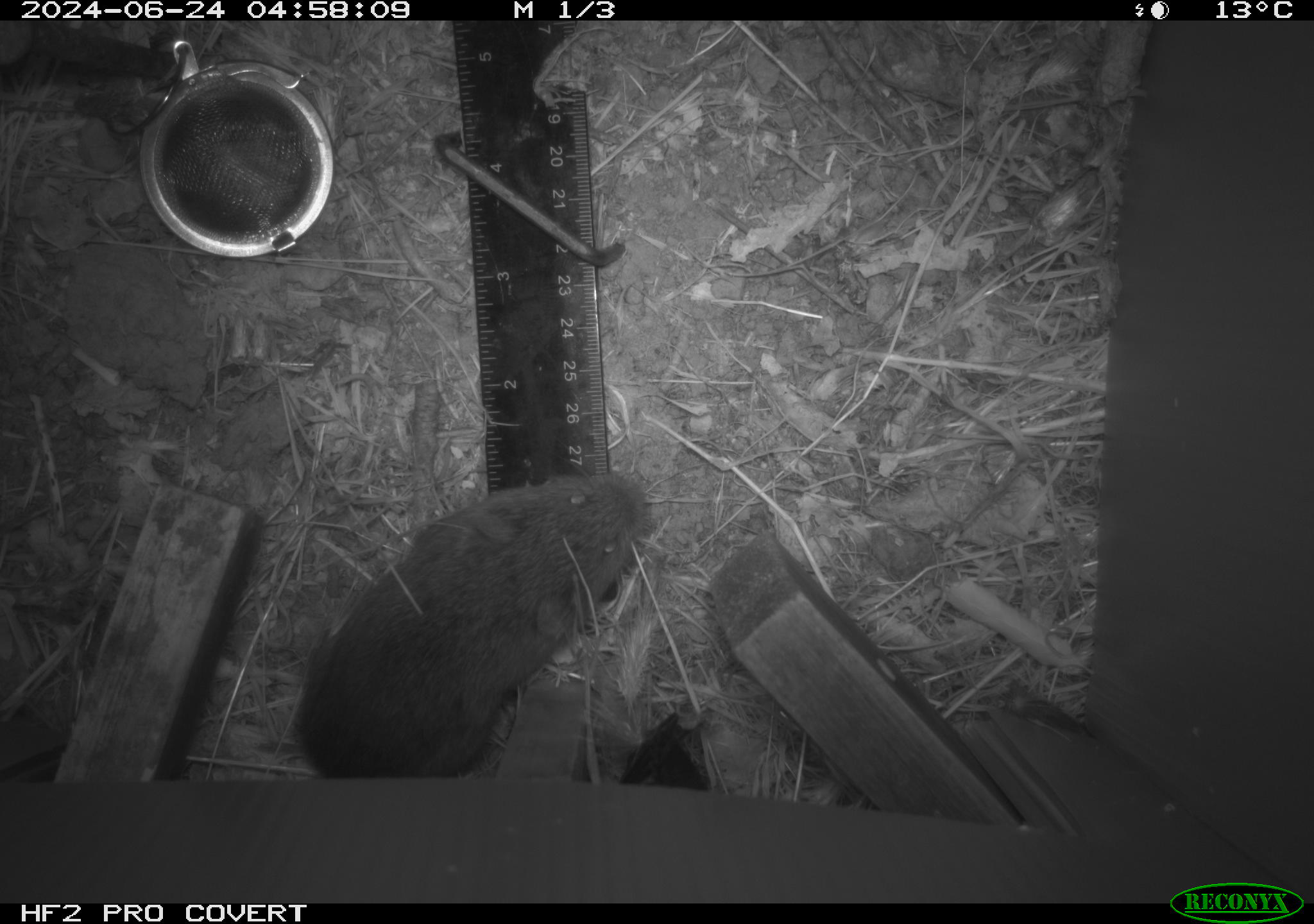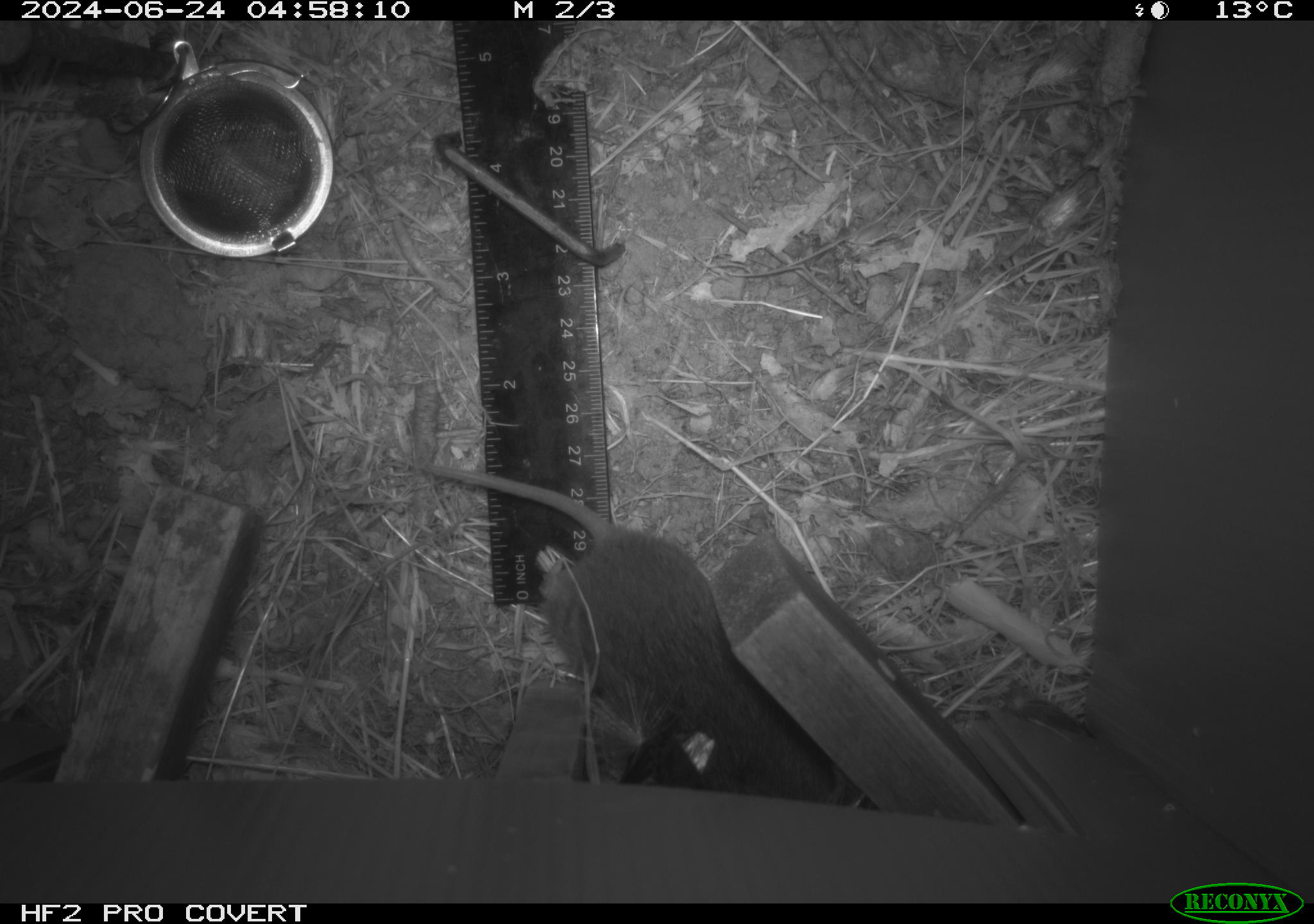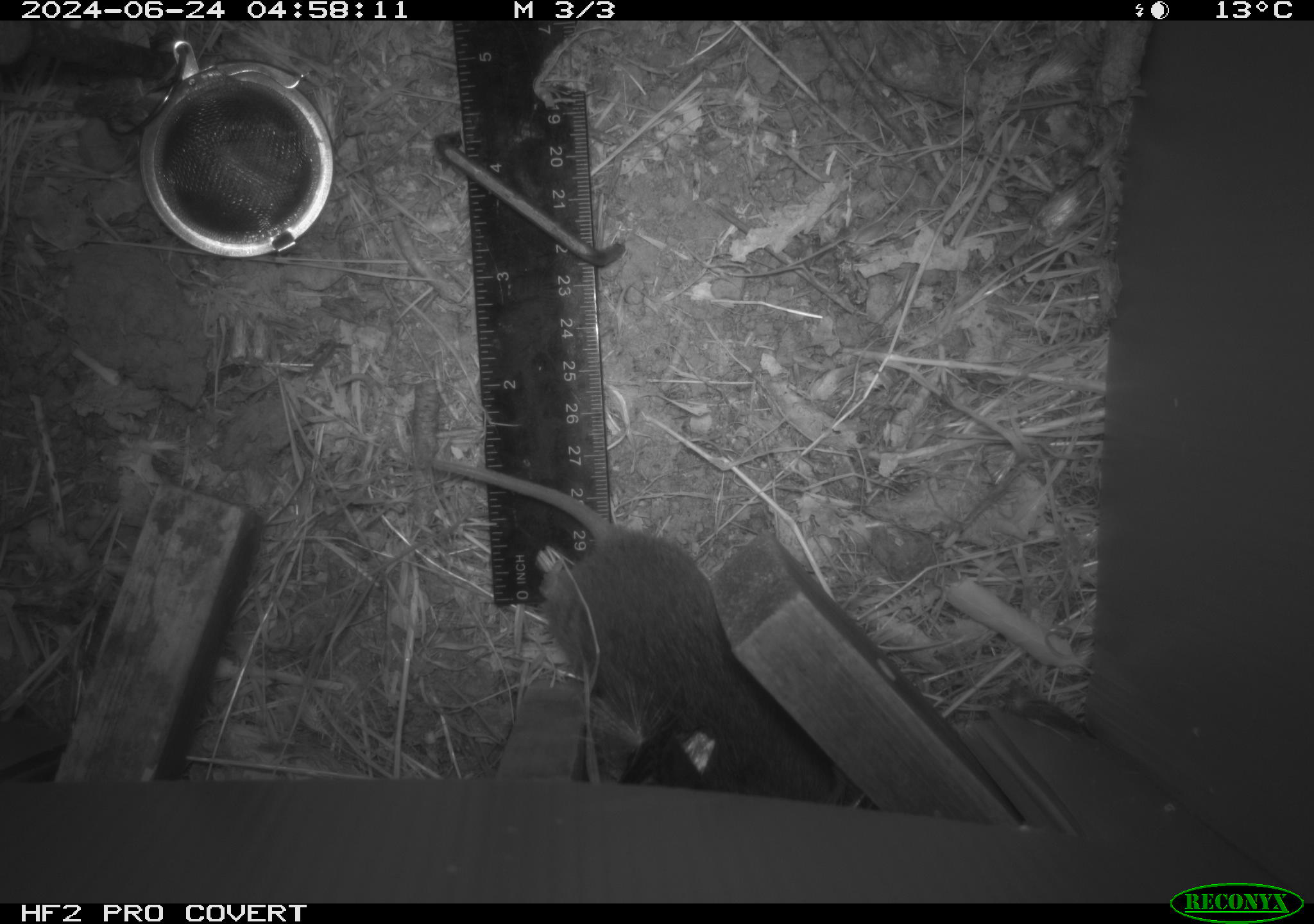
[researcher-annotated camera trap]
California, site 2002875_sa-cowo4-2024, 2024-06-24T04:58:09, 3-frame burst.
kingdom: Animalia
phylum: Chordata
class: Mammalia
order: Rodentia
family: Cricetidae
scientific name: Arvicolinae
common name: voles, lemmings, and muskrats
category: arvicolinae subfamily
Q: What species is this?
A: Arvicolinae subfamily (voles, lemmings, and muskrats) (Arvicolinae).